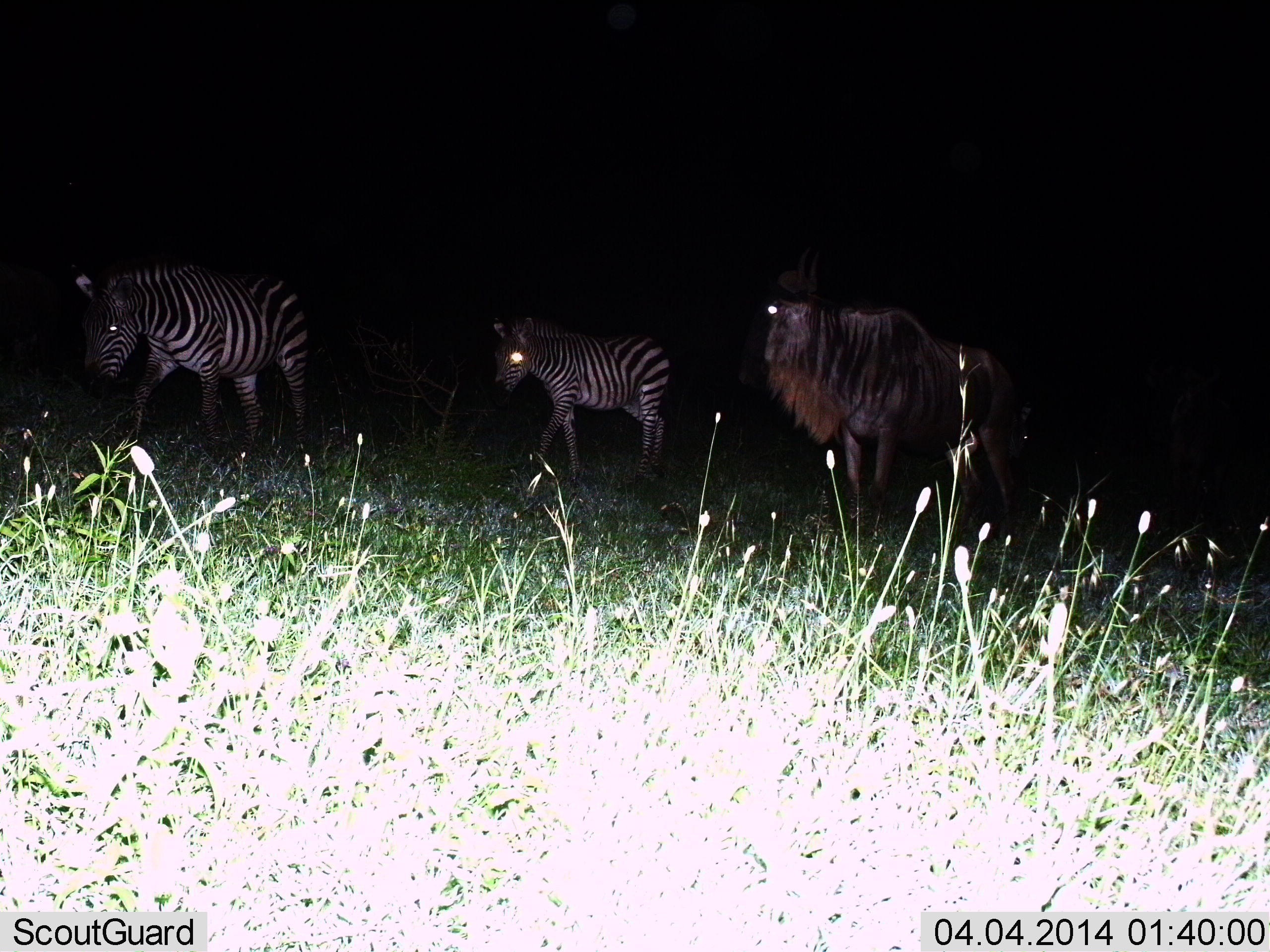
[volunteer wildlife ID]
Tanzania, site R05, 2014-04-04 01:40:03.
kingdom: Animalia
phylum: Chordata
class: Mammalia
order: Artiodactyla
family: Bovidae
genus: Connochaetes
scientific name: Connochaetes taurinus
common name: blue wildebeest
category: wildebeest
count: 1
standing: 100%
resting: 0%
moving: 10%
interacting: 0%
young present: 0%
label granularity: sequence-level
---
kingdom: Animalia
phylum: Chordata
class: Mammalia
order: Perissodactyla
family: Equidae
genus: Equus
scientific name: Equus quagga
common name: plains zebra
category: zebra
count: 2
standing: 42%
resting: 0%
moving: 67%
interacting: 0%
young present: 17%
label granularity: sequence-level